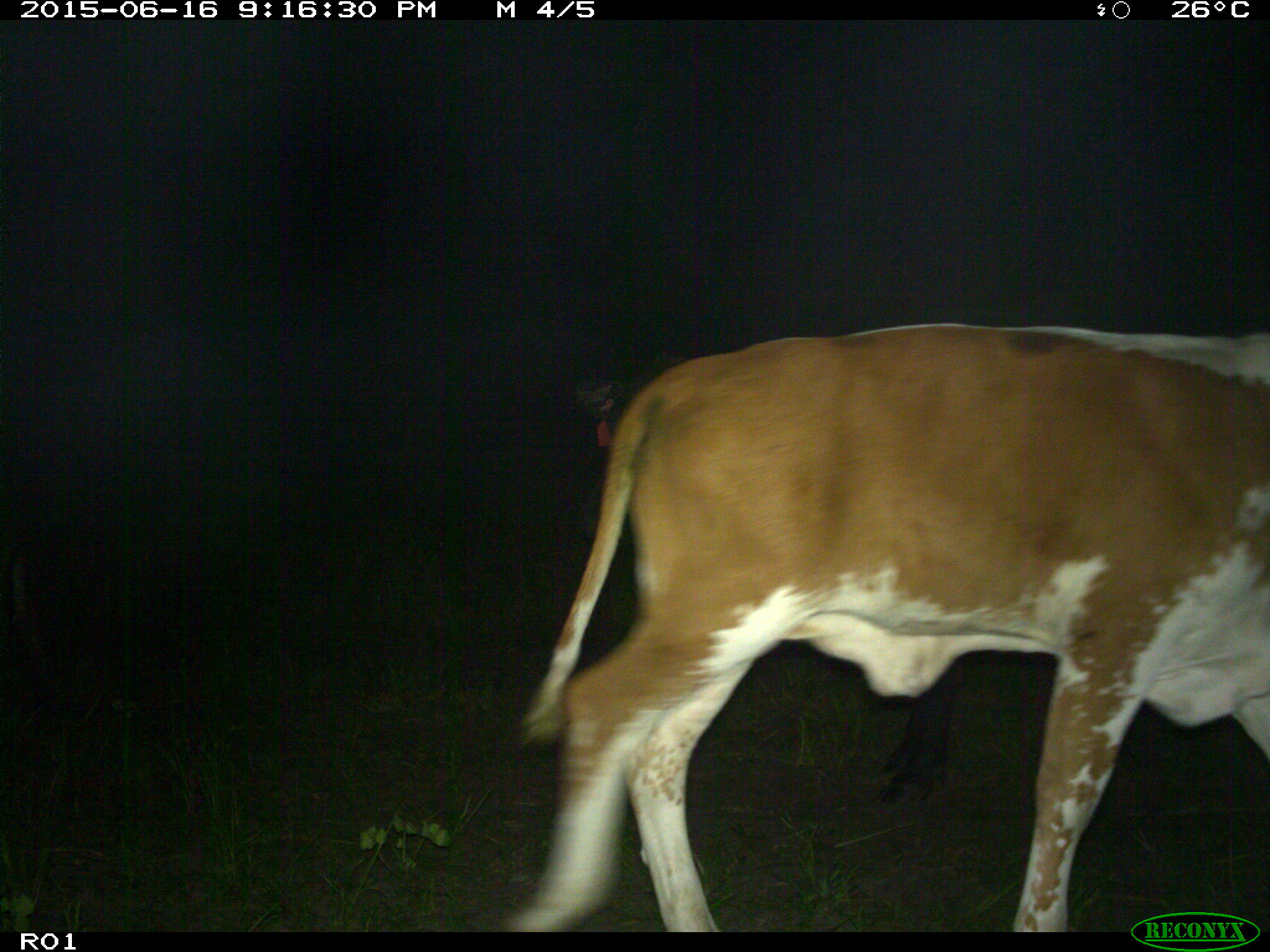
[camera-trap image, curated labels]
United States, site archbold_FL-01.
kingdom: Animalia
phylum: Chordata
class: Mammalia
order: Artiodactyla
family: Bovidae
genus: Bos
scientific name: Bos taurus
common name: domestic cow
Bos taurus (domestic cow).